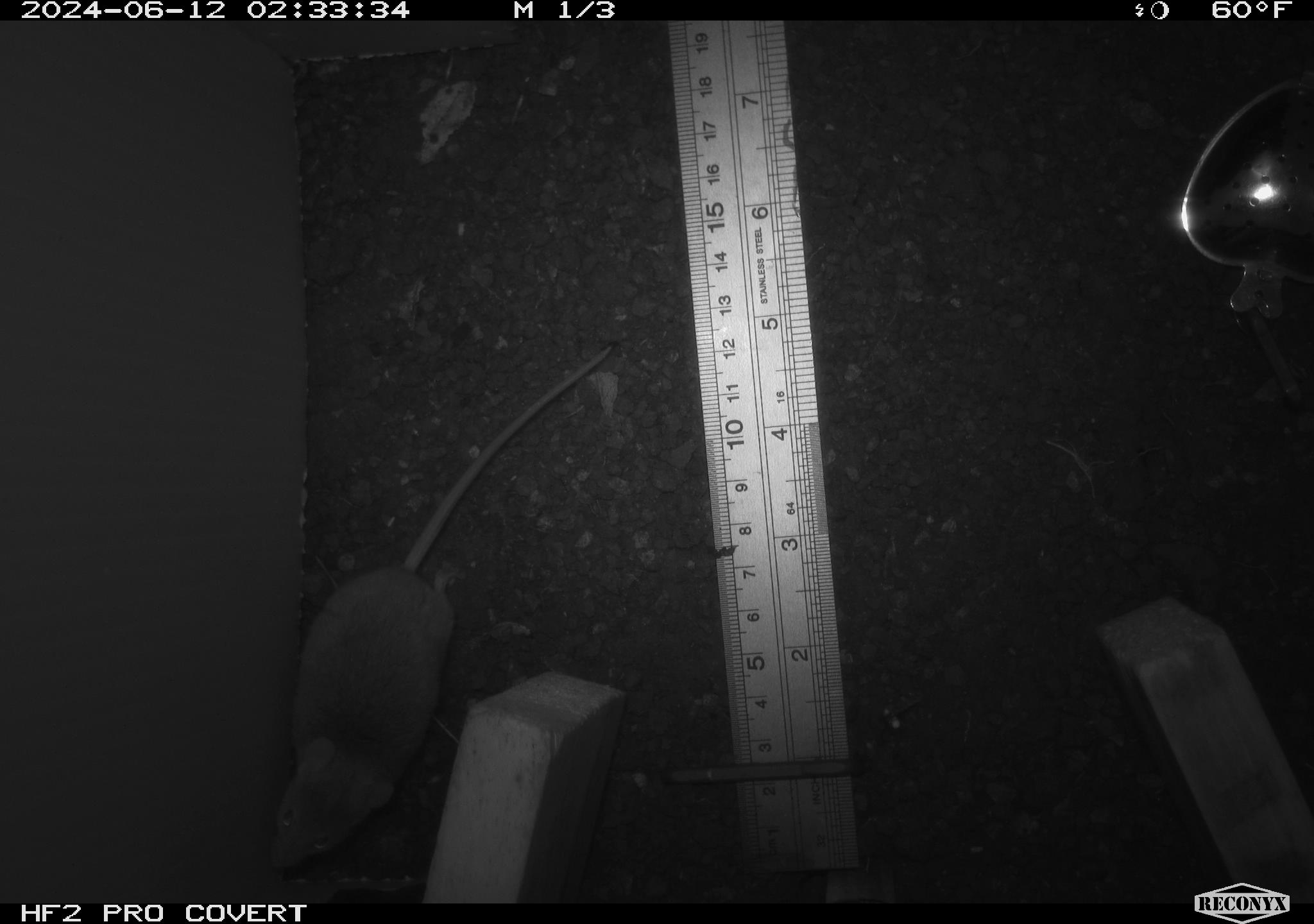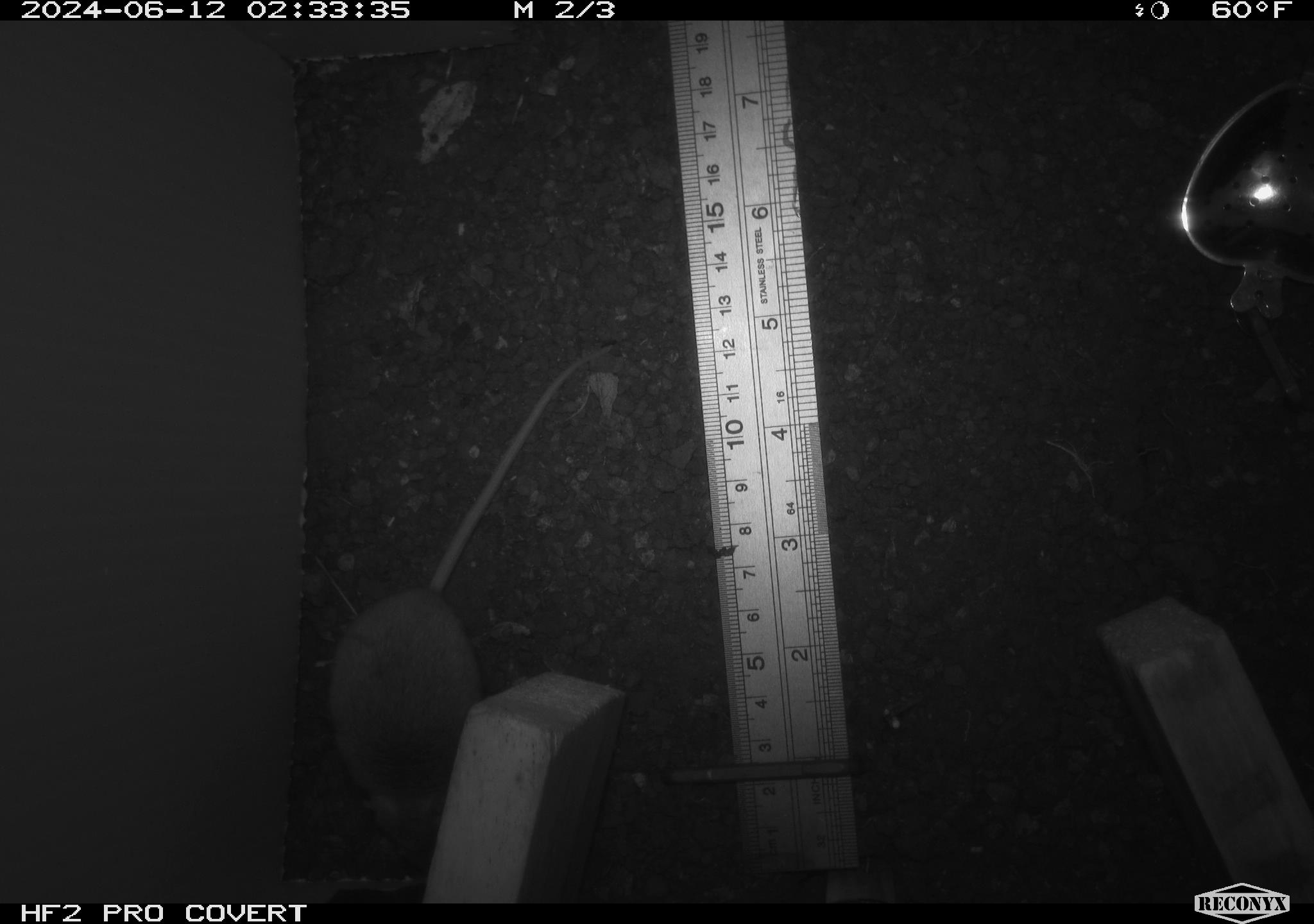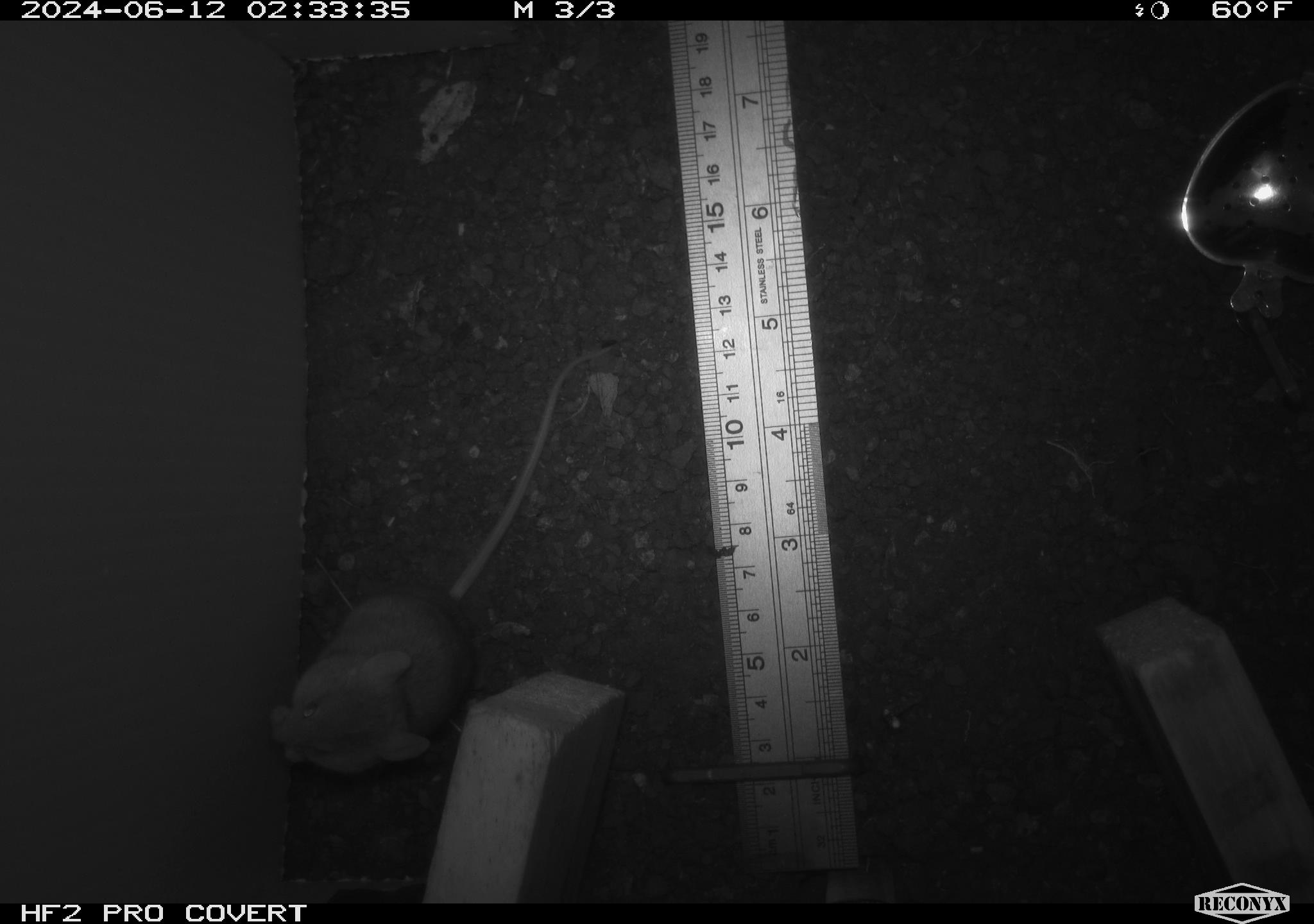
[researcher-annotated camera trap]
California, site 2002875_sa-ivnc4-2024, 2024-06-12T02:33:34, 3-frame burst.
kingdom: Animalia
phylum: Chordata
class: Mammalia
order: Rodentia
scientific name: Rodentia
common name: mouse species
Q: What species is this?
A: Mouse species (Rodentia).